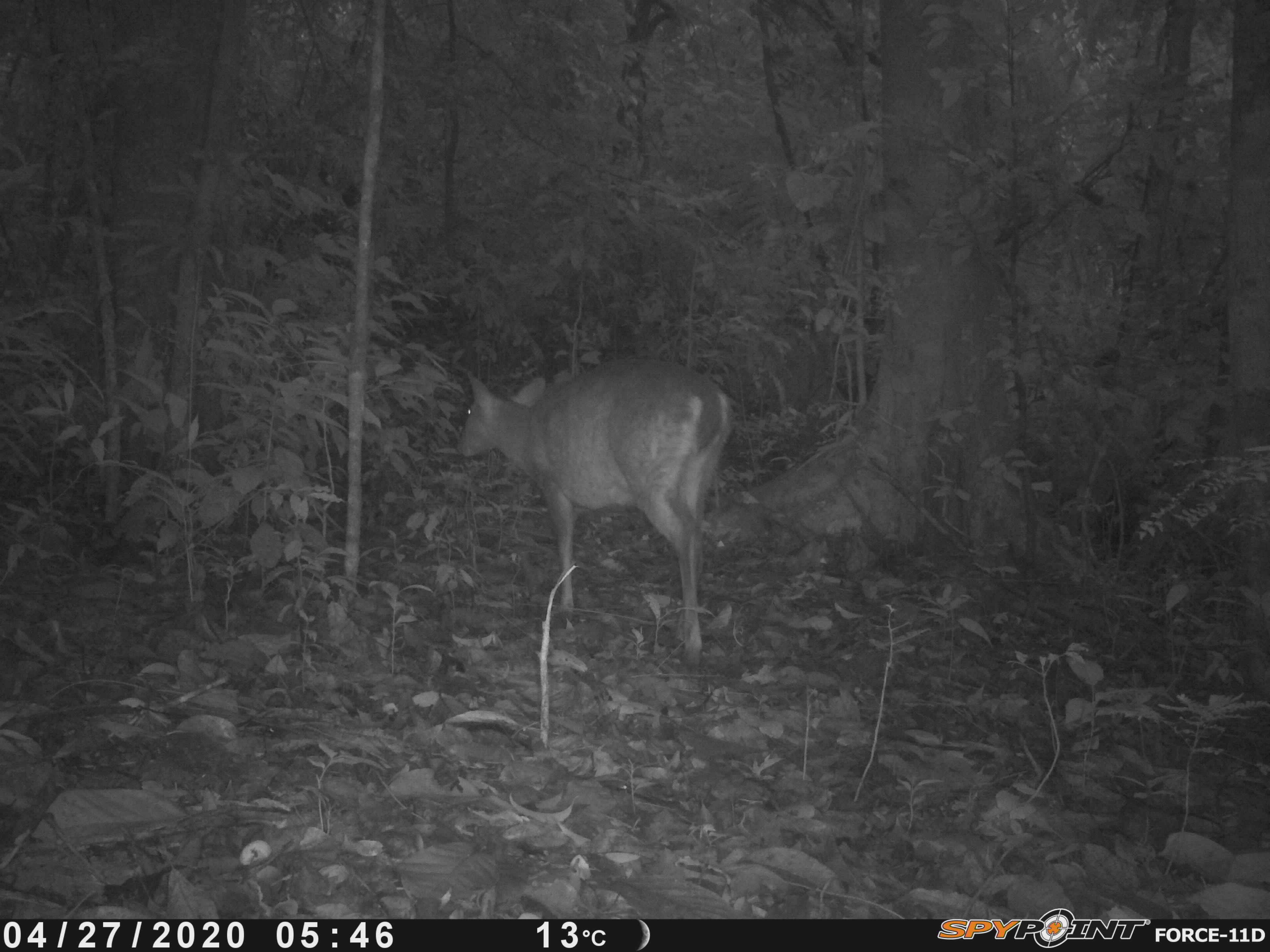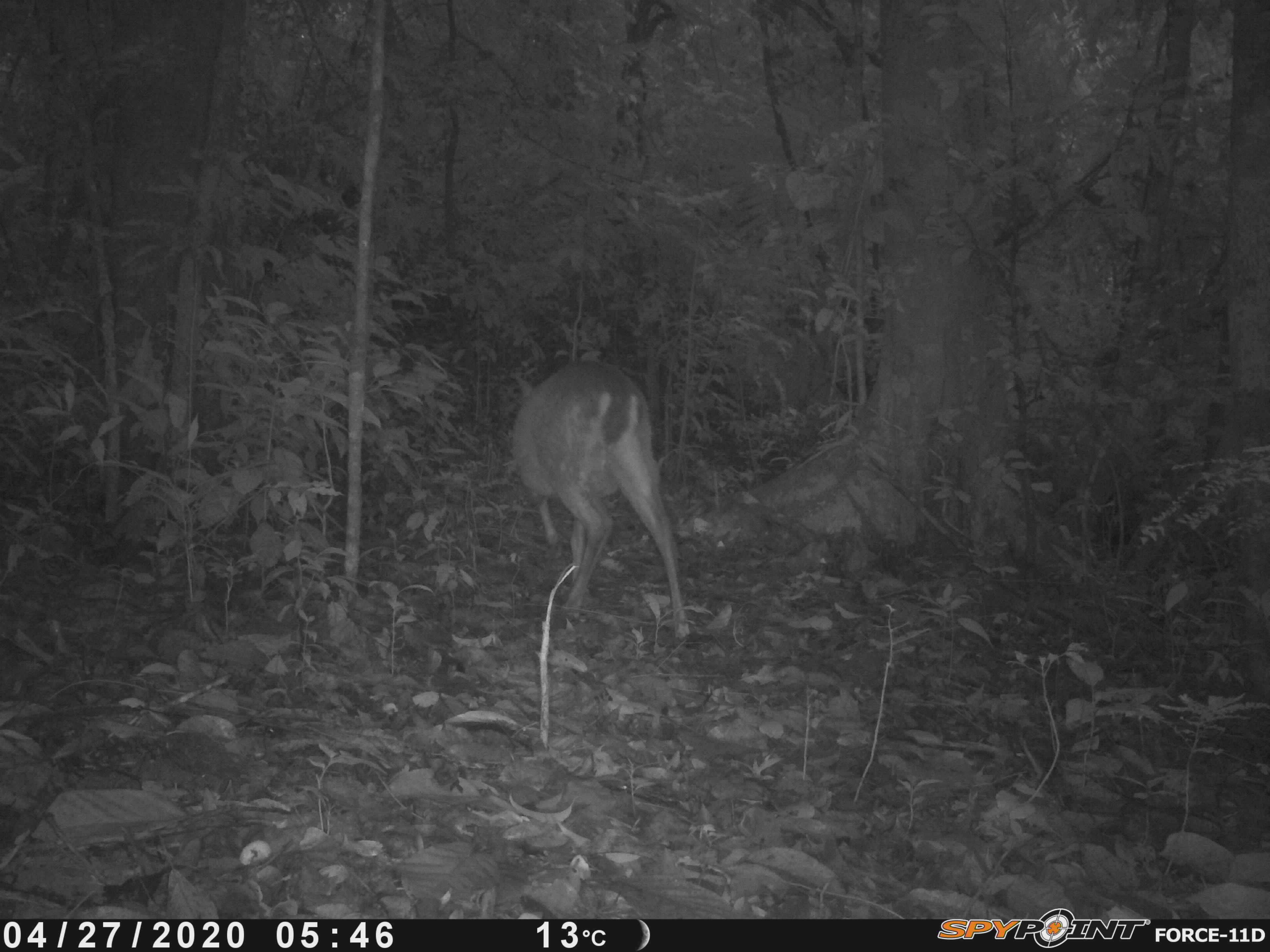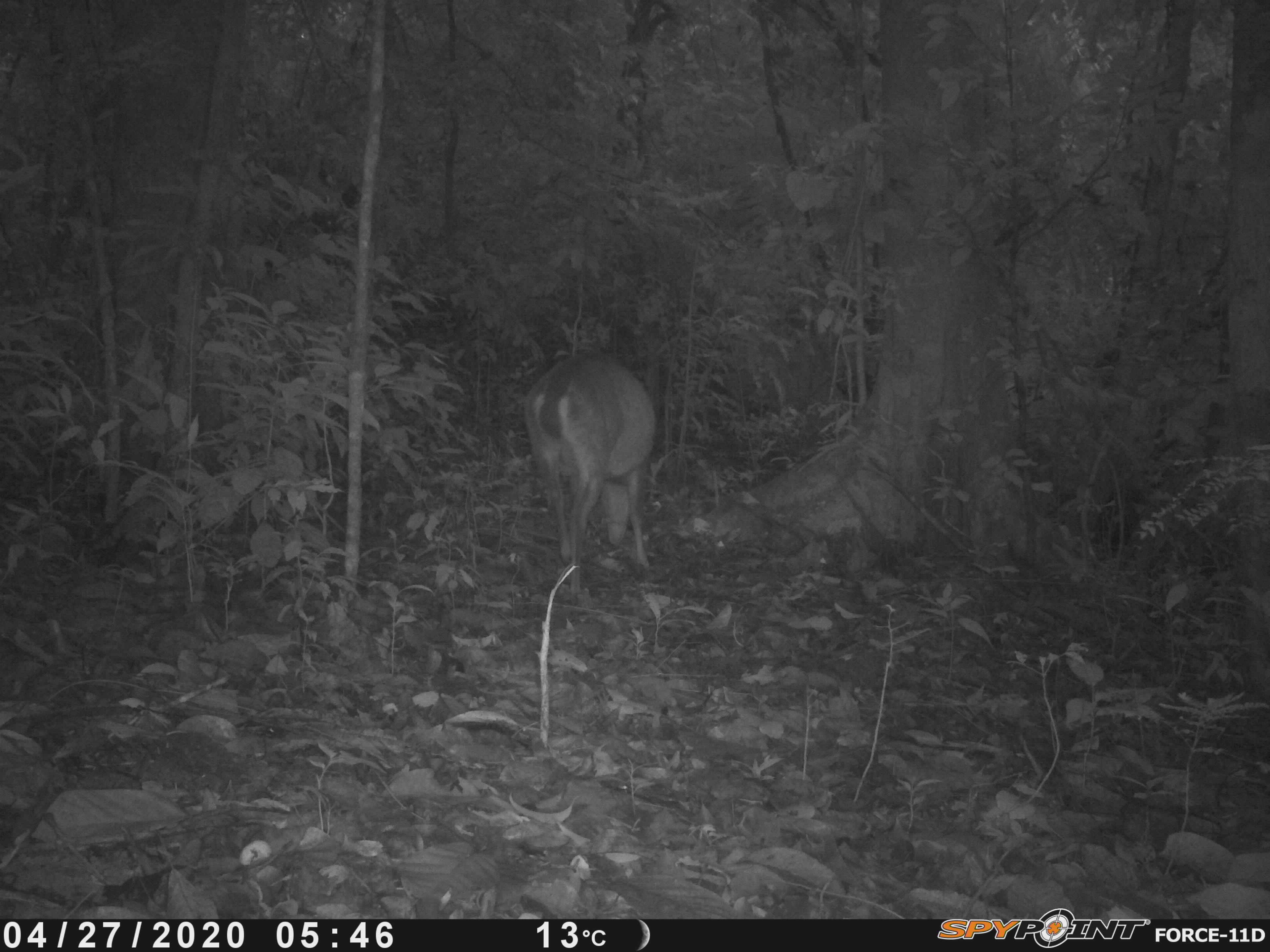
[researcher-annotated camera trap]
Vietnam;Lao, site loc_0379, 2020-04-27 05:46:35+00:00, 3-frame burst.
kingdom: Animalia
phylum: Chordata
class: Mammalia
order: Artiodactyla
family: Cervidae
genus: Muntiacus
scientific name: Muntiacus vuquangensis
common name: large-antlered muntjac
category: large antlered muntjac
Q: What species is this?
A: Large antlered muntjac (large-antlered muntjac) (Muntiacus vuquangensis).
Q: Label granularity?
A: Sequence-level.